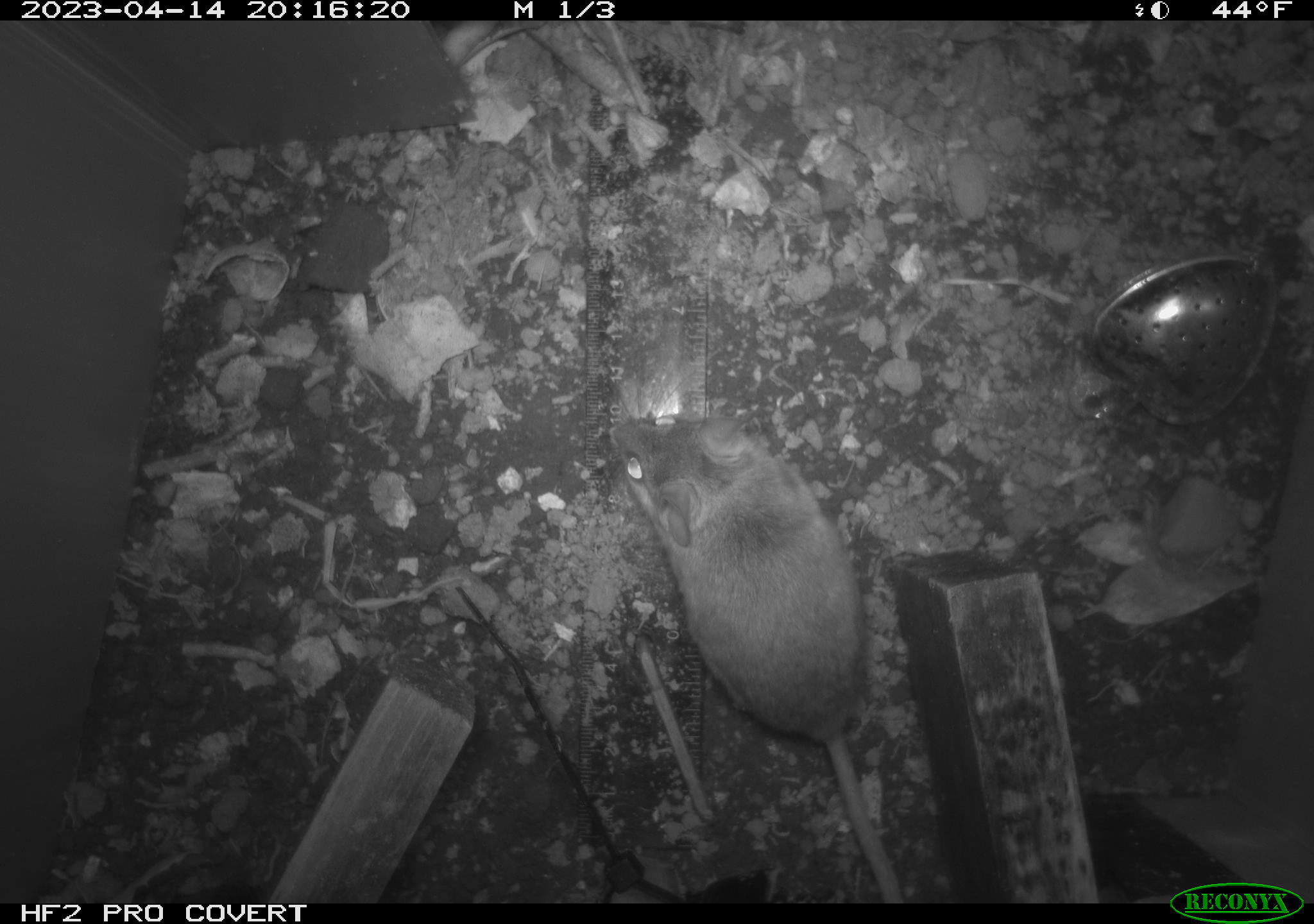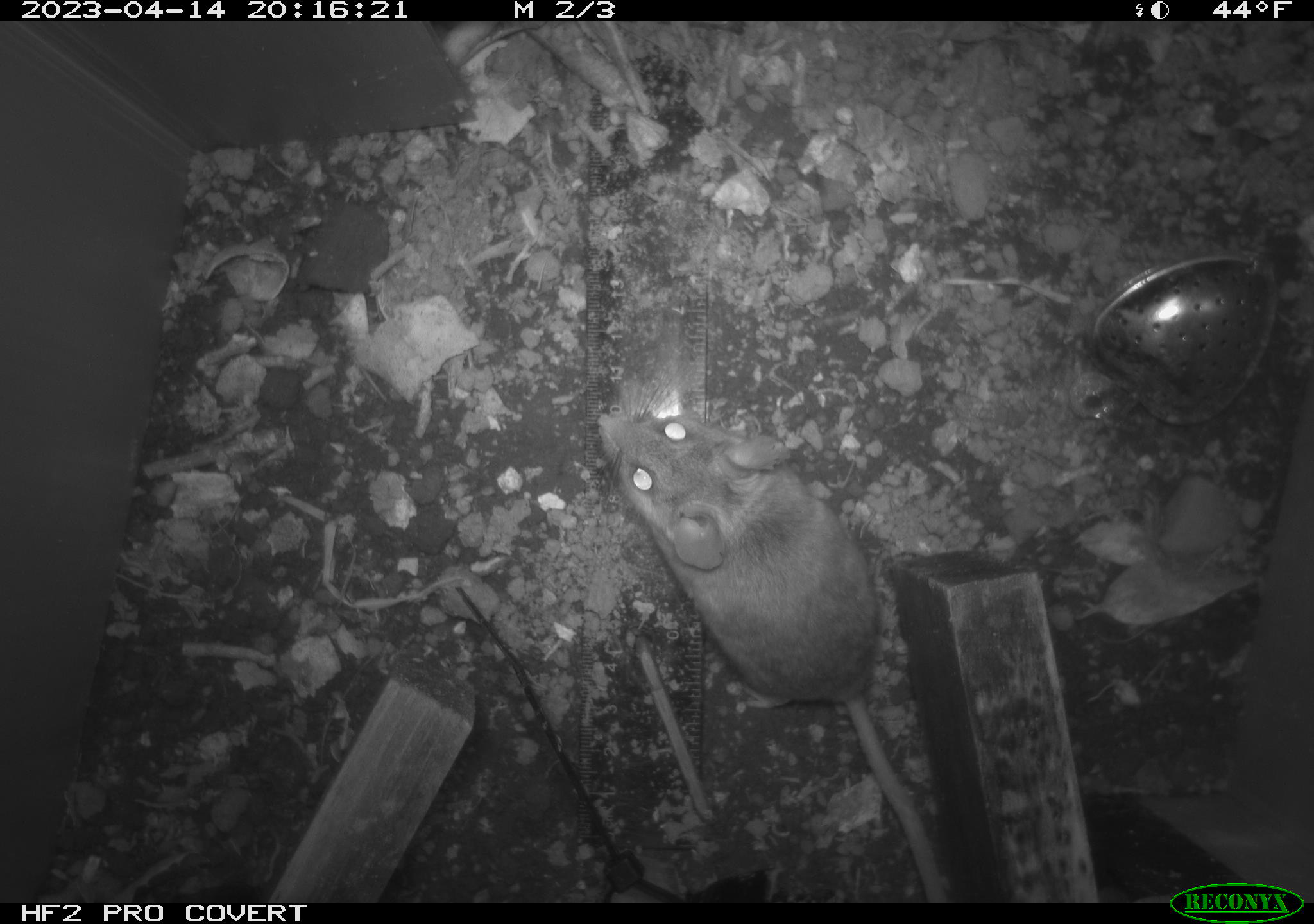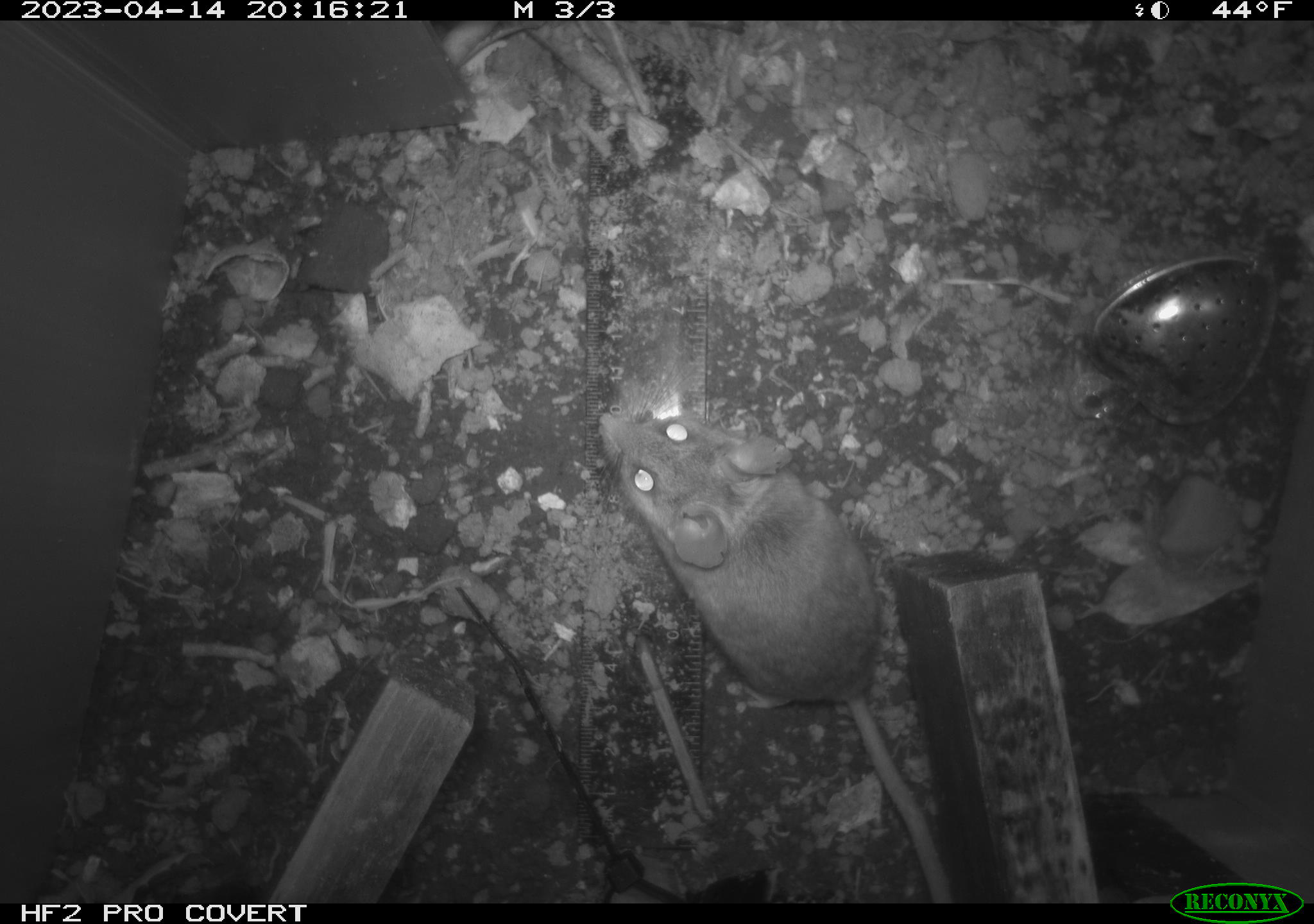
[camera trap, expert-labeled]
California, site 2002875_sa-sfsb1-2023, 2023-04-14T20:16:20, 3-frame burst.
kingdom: Animalia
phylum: Chordata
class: Mammalia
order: Rodentia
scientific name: Rodentia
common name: mouse species